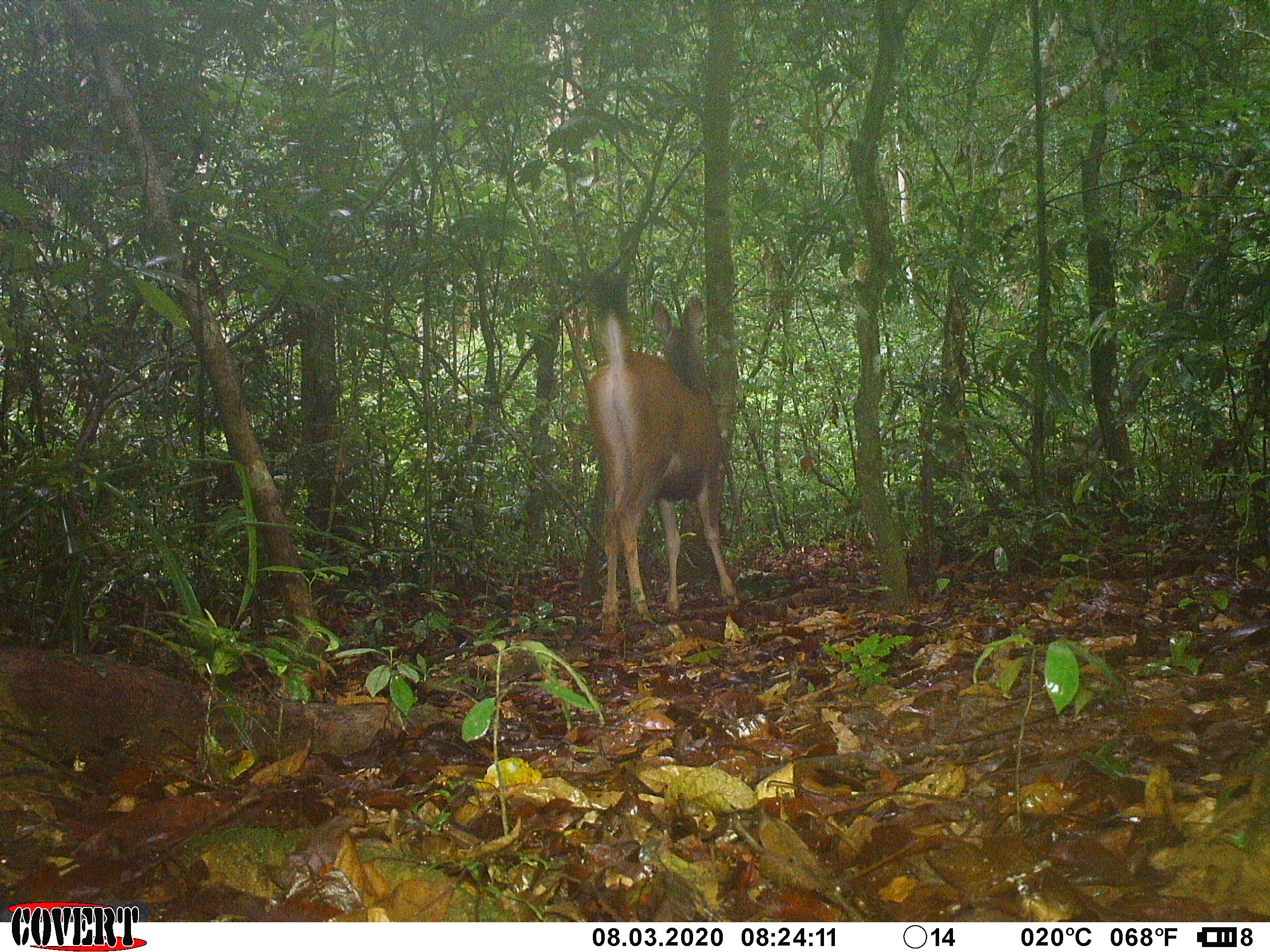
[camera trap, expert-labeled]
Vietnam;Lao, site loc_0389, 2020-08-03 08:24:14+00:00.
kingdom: Animalia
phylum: Chordata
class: Mammalia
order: Artiodactyla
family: Cervidae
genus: Rusa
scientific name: Rusa unicolor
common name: sambar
Sambar (Rusa unicolor). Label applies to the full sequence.